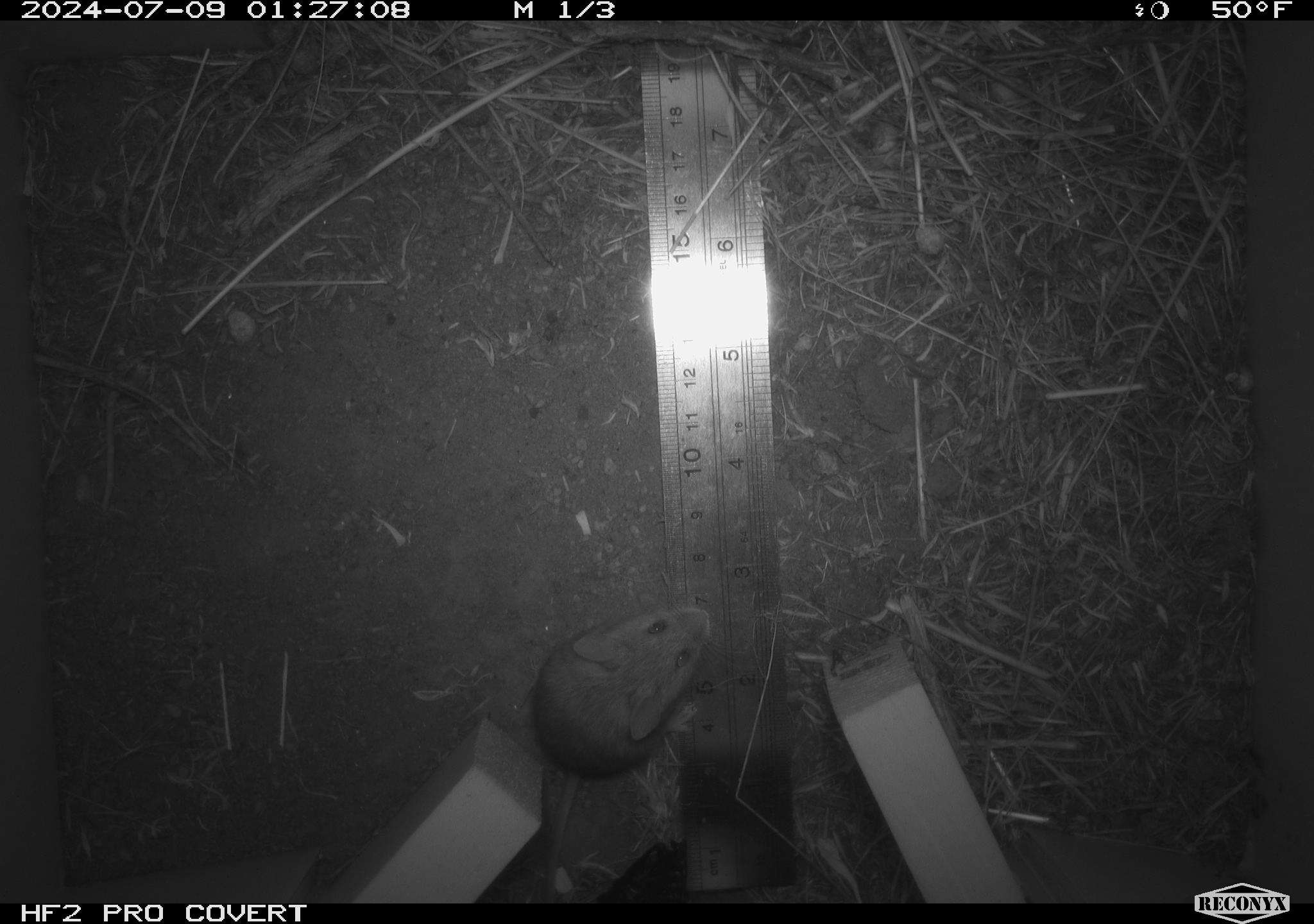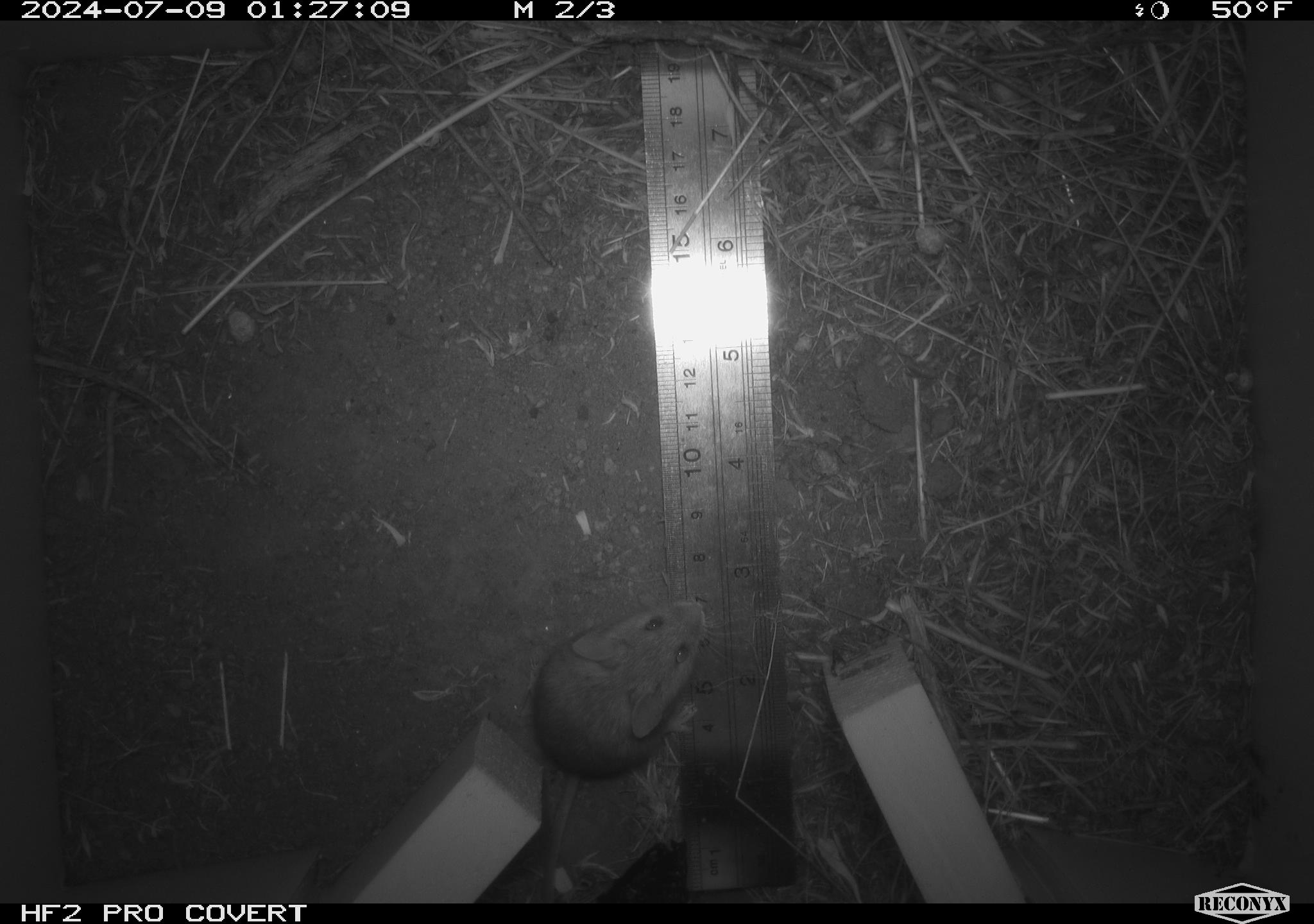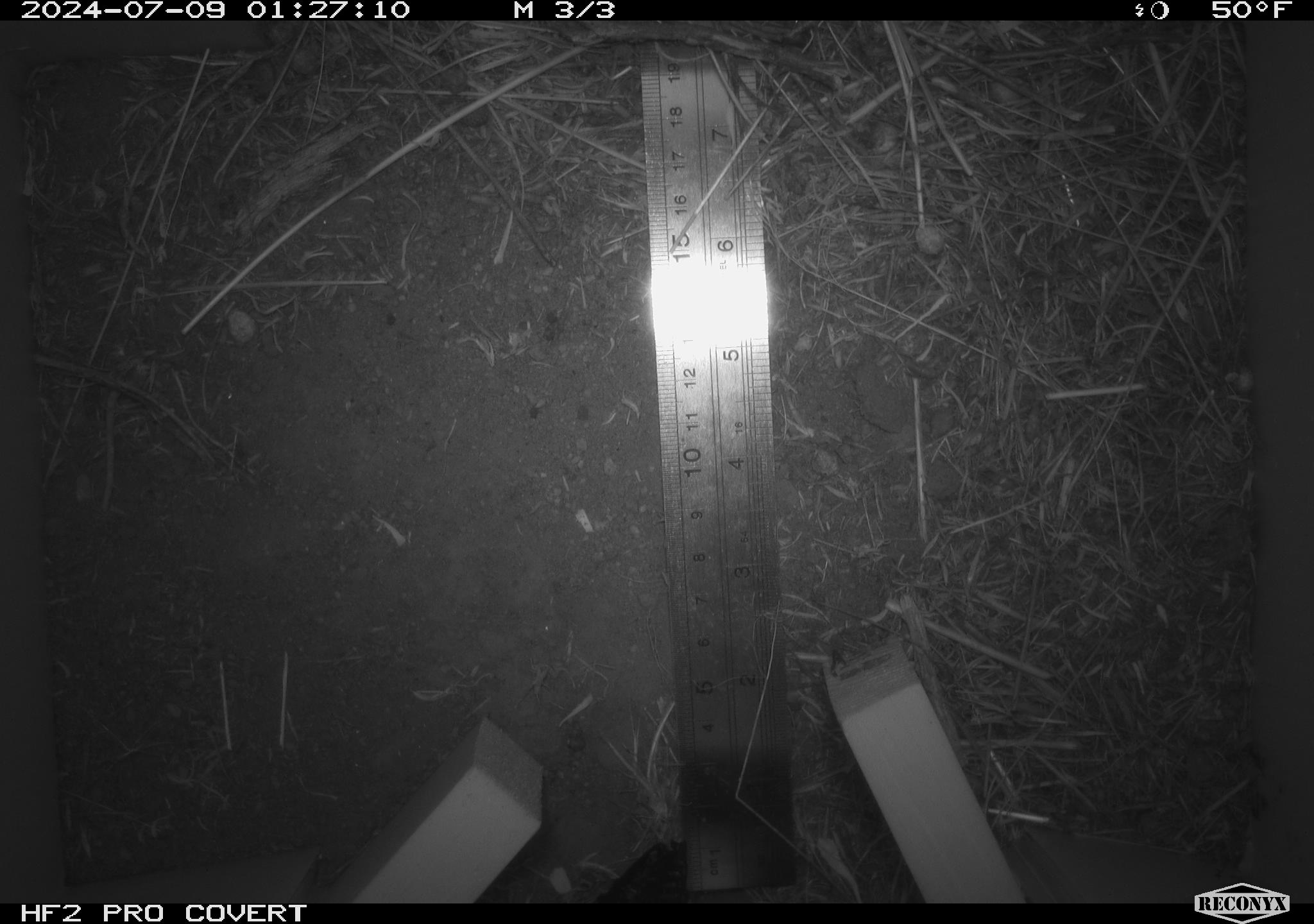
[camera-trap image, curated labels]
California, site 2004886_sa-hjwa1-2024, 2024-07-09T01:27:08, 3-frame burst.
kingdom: Animalia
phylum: Chordata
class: Mammalia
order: Rodentia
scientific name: Rodentia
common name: rodent